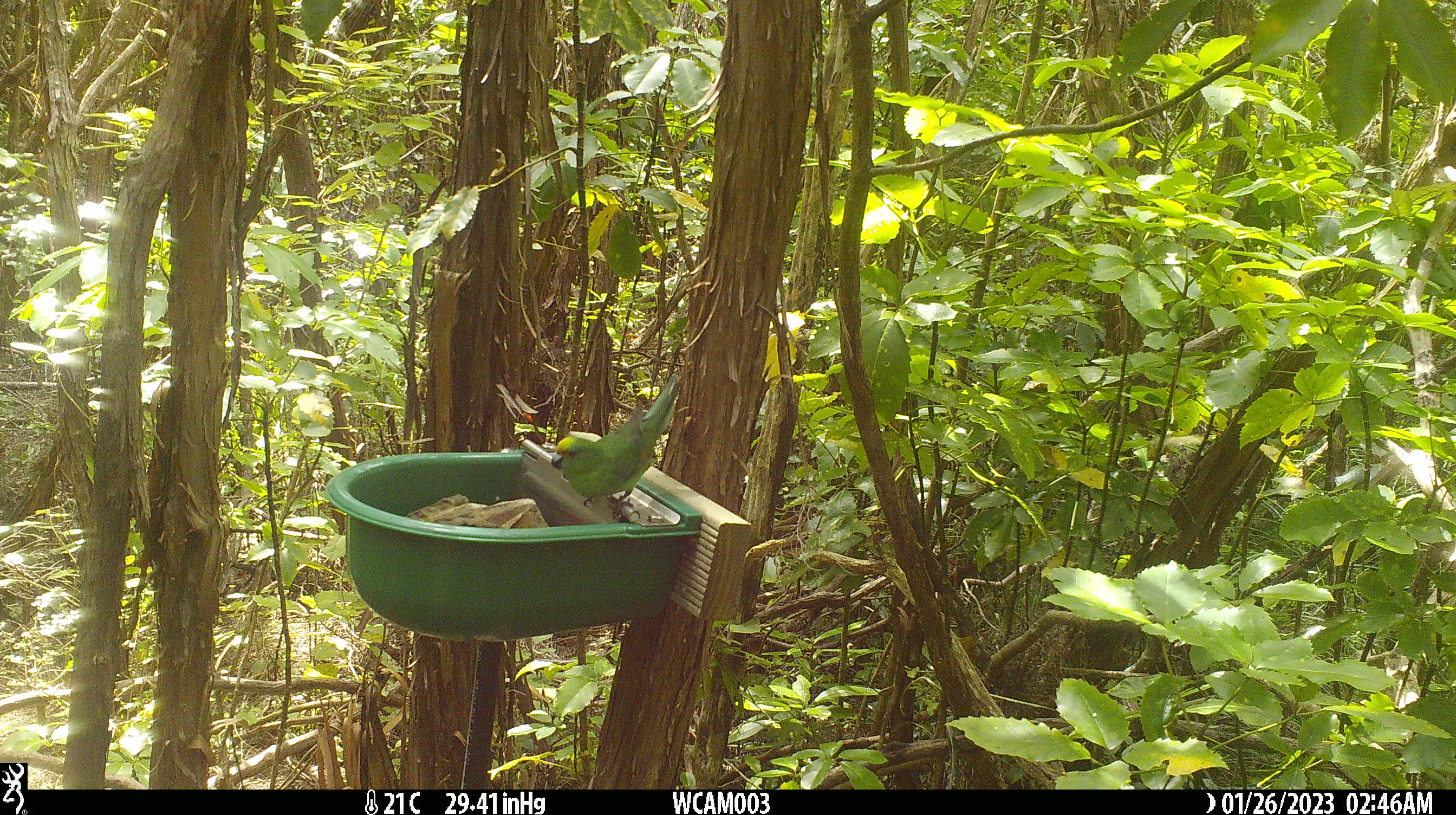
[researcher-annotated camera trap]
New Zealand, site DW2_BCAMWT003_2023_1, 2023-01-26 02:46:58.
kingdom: Animalia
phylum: Chordata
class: Aves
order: Psittaciformes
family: Psittaculidae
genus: Cyanoramphus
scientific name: Cyanoramphus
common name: parakeet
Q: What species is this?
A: Parakeet (Cyanoramphus).